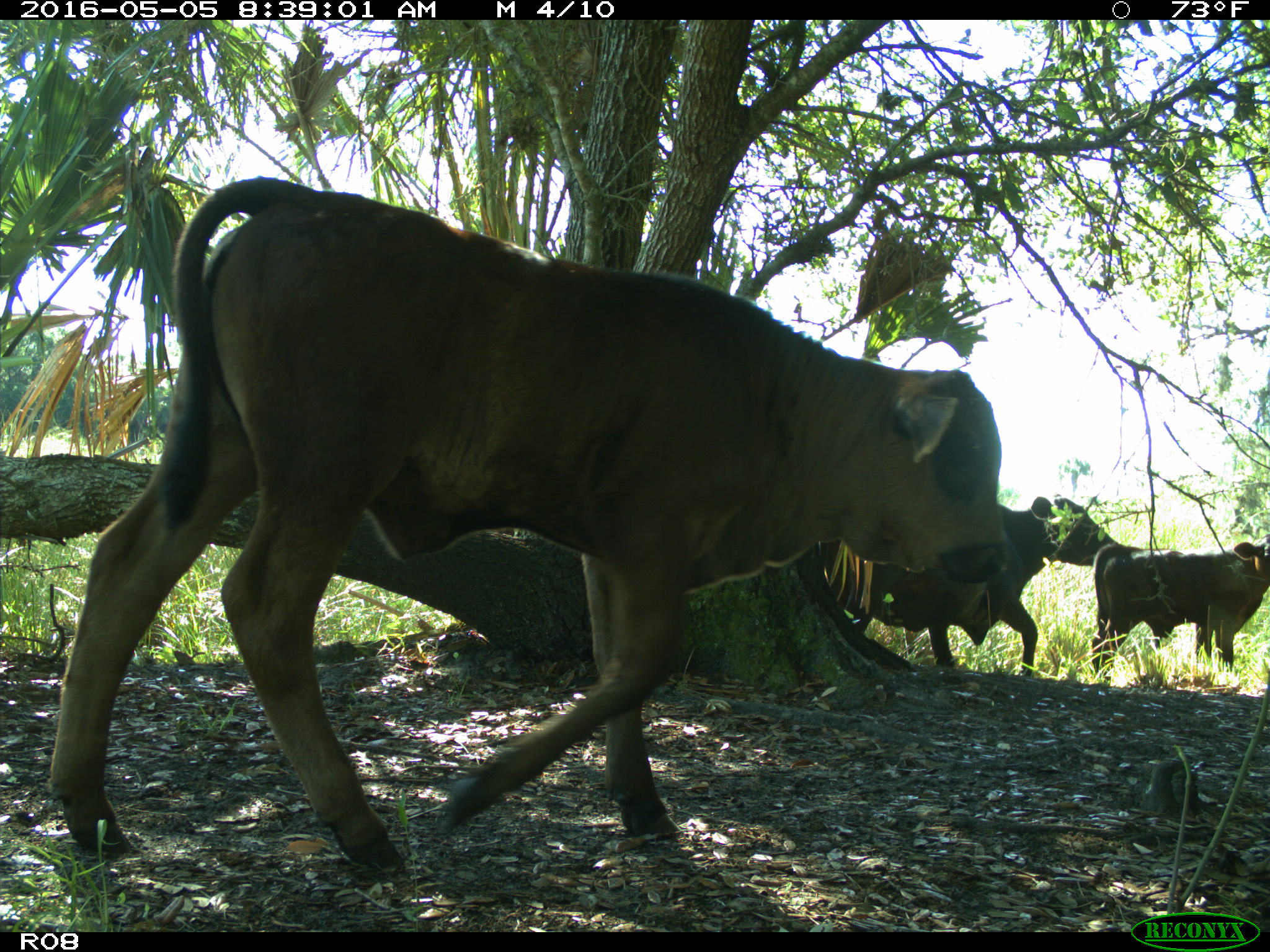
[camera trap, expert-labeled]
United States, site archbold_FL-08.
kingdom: Animalia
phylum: Chordata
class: Mammalia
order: Artiodactyla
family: Bovidae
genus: Bos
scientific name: Bos taurus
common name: domestic cow